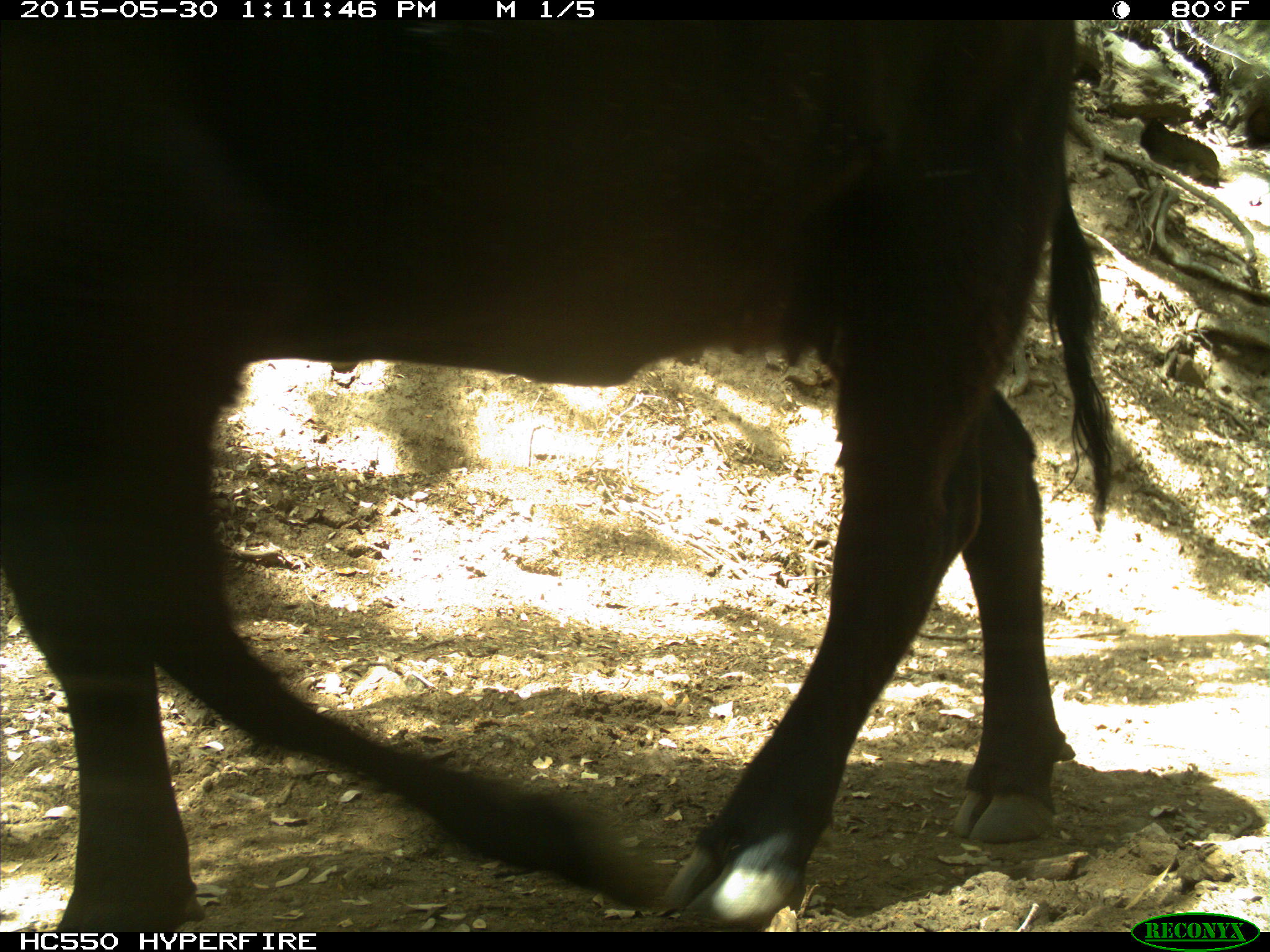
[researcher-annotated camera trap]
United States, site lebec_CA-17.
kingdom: Animalia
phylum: Chordata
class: Mammalia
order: Artiodactyla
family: Bovidae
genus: Bos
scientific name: Bos taurus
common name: domestic cow